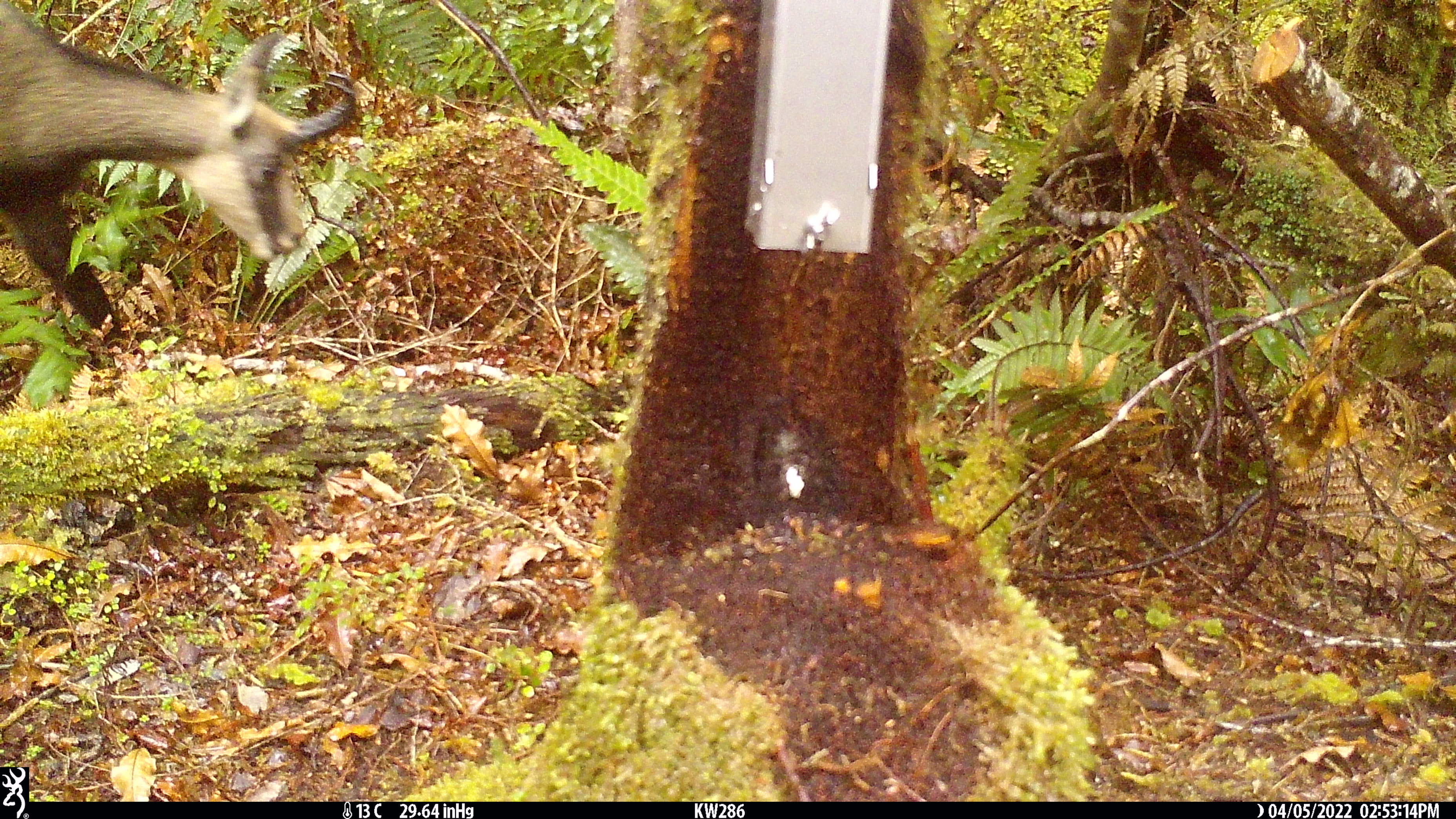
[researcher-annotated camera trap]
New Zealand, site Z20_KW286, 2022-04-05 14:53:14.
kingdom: Animalia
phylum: Chordata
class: Mammalia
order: Artiodactyla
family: Bovidae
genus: Rupicapra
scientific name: Rupicapra rupicapra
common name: alpine chamois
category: chamois